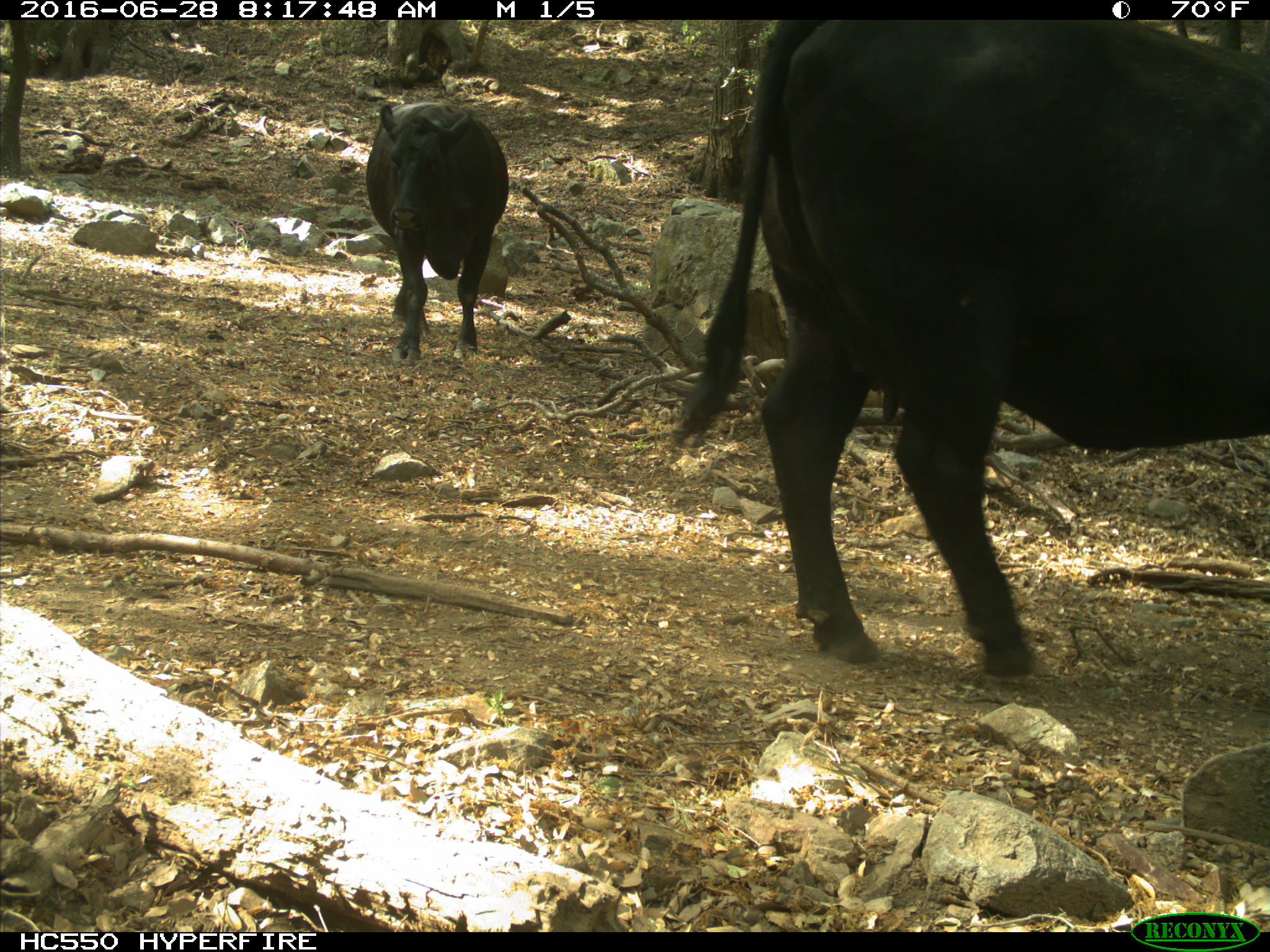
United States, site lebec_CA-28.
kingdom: Animalia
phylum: Chordata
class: Mammalia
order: Artiodactyla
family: Bovidae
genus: Bos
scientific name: Bos taurus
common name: domestic cow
Bos taurus (domestic cow).